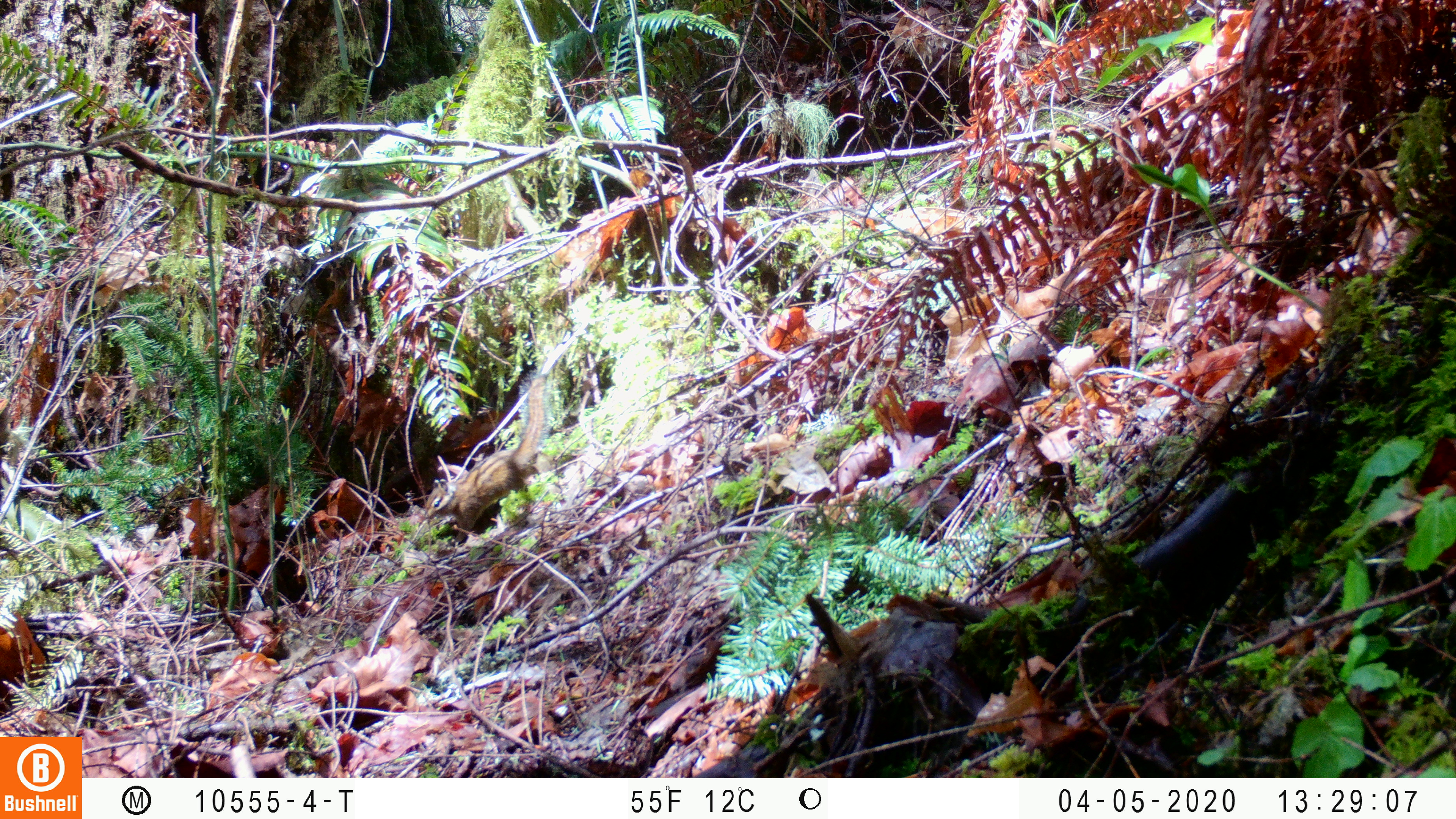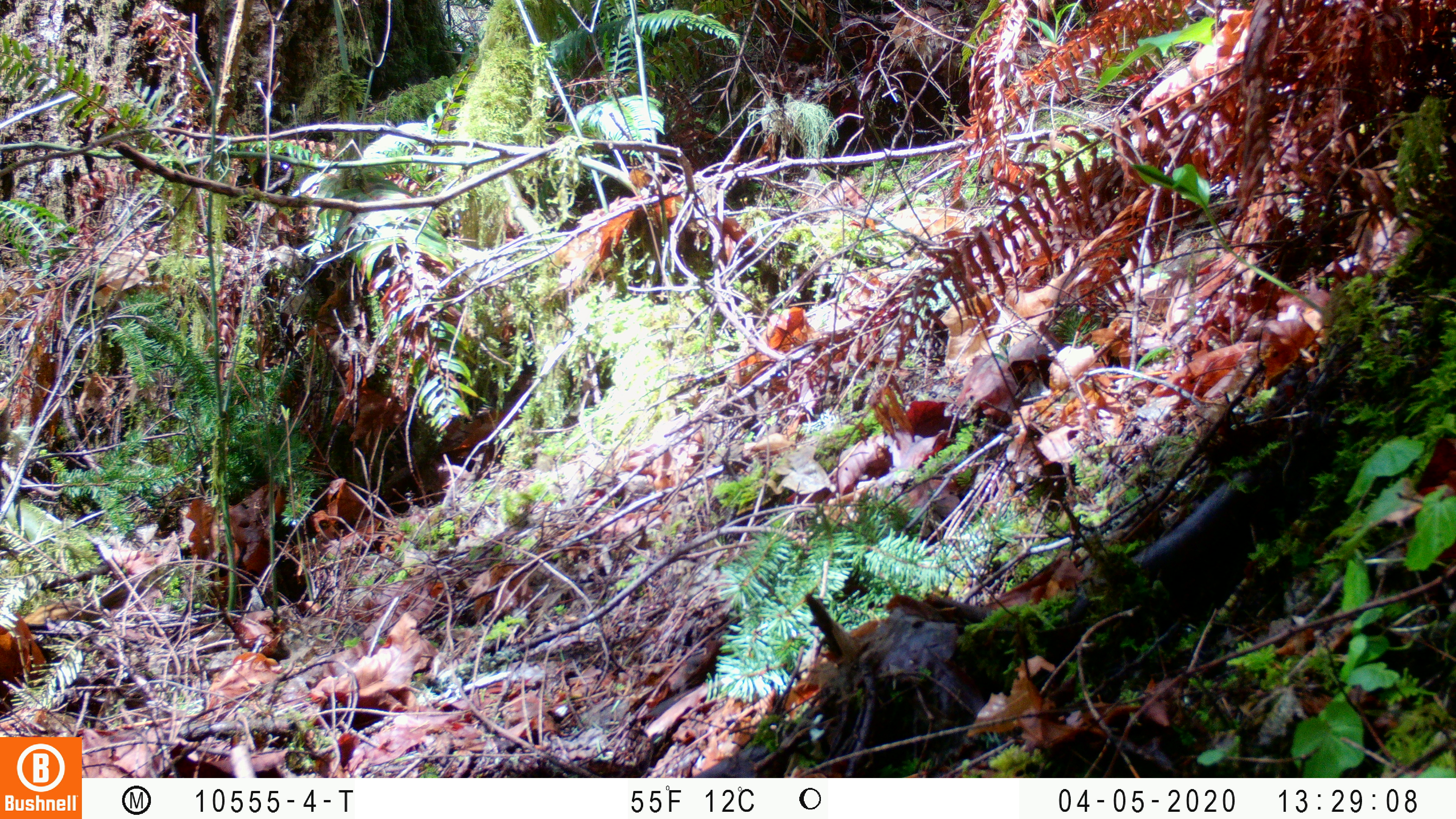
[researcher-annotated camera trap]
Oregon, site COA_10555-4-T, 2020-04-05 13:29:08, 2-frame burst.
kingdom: Animalia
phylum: Chordata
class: Mammalia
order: Rodentia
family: Sciuridae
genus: Neotamias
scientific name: Neotamias townsendii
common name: townsend's chipmunk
Townsend's chipmunk (Neotamias townsendii).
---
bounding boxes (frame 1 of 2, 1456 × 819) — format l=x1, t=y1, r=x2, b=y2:
townsend's chipmunk: l=417, t=368, r=557, b=541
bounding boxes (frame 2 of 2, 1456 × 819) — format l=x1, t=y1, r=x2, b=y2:
townsend's chipmunk: l=17, t=570, r=165, b=655